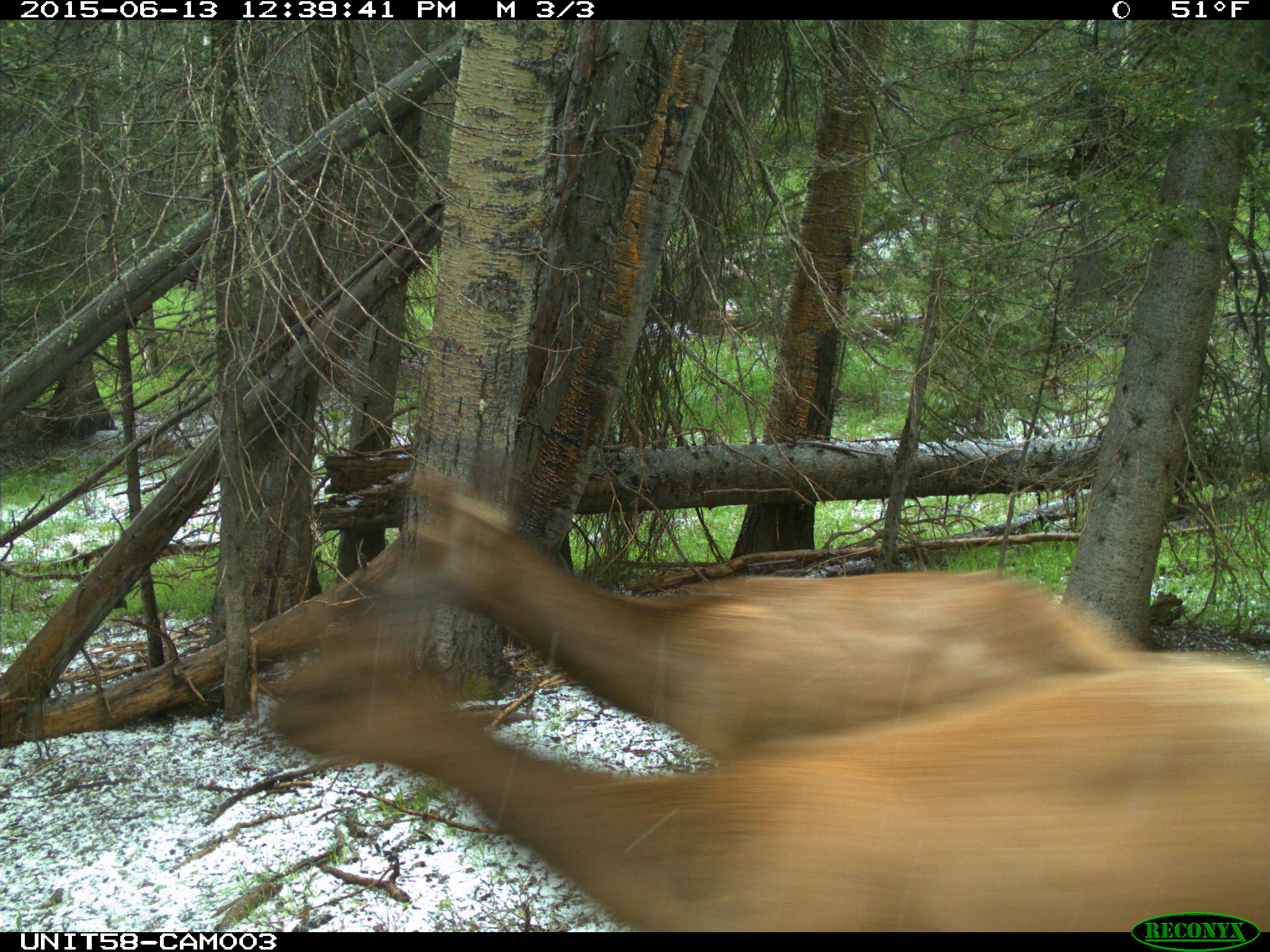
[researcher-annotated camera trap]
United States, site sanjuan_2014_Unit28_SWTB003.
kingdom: Animalia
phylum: Chordata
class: Mammalia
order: Artiodactyla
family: Cervidae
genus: Cervus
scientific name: Cervus elaphus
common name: red deer